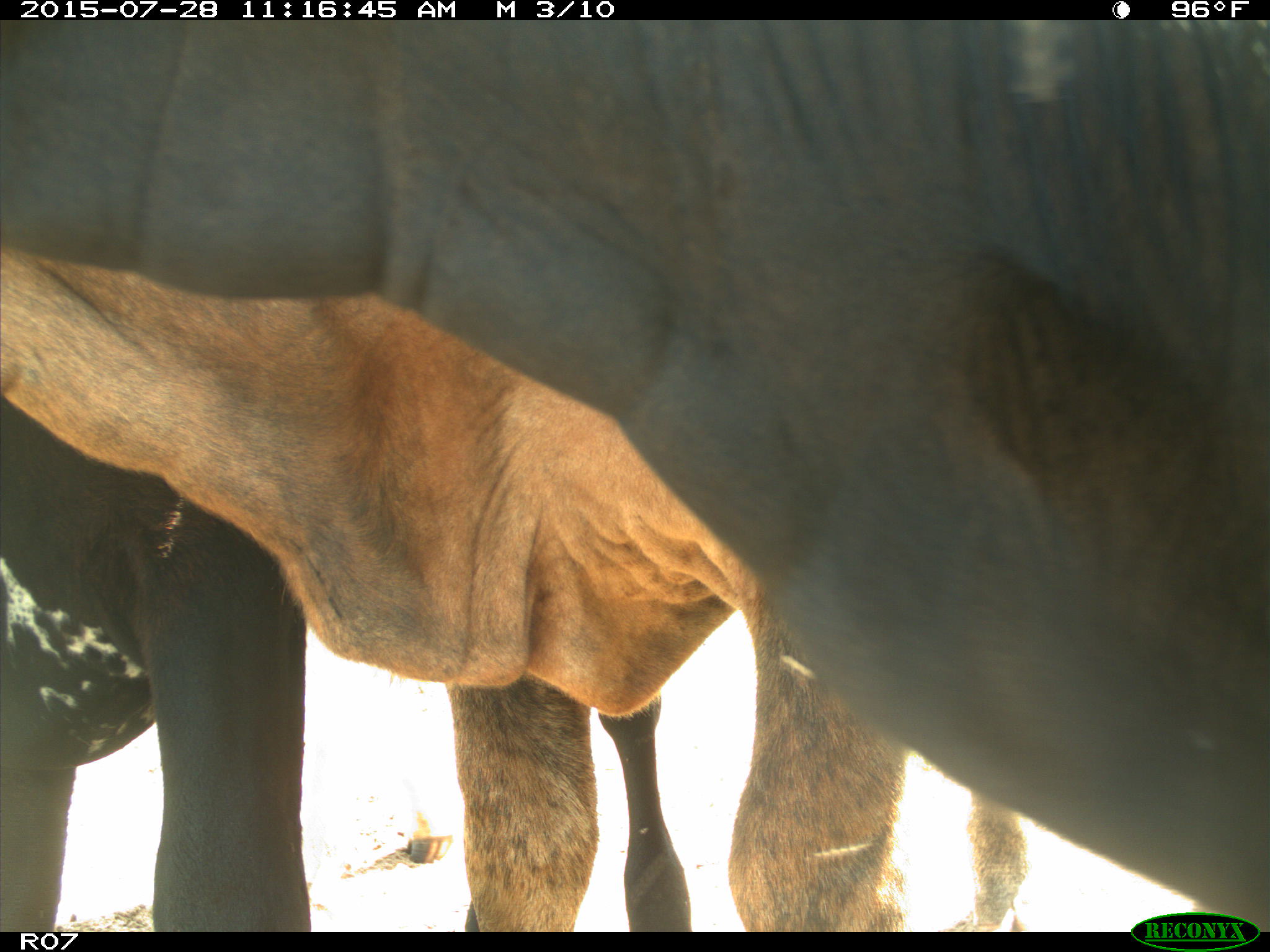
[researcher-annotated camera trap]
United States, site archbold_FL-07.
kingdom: Animalia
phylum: Chordata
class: Mammalia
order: Artiodactyla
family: Bovidae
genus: Bos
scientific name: Bos taurus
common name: domestic cow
Bos taurus (domestic cow).